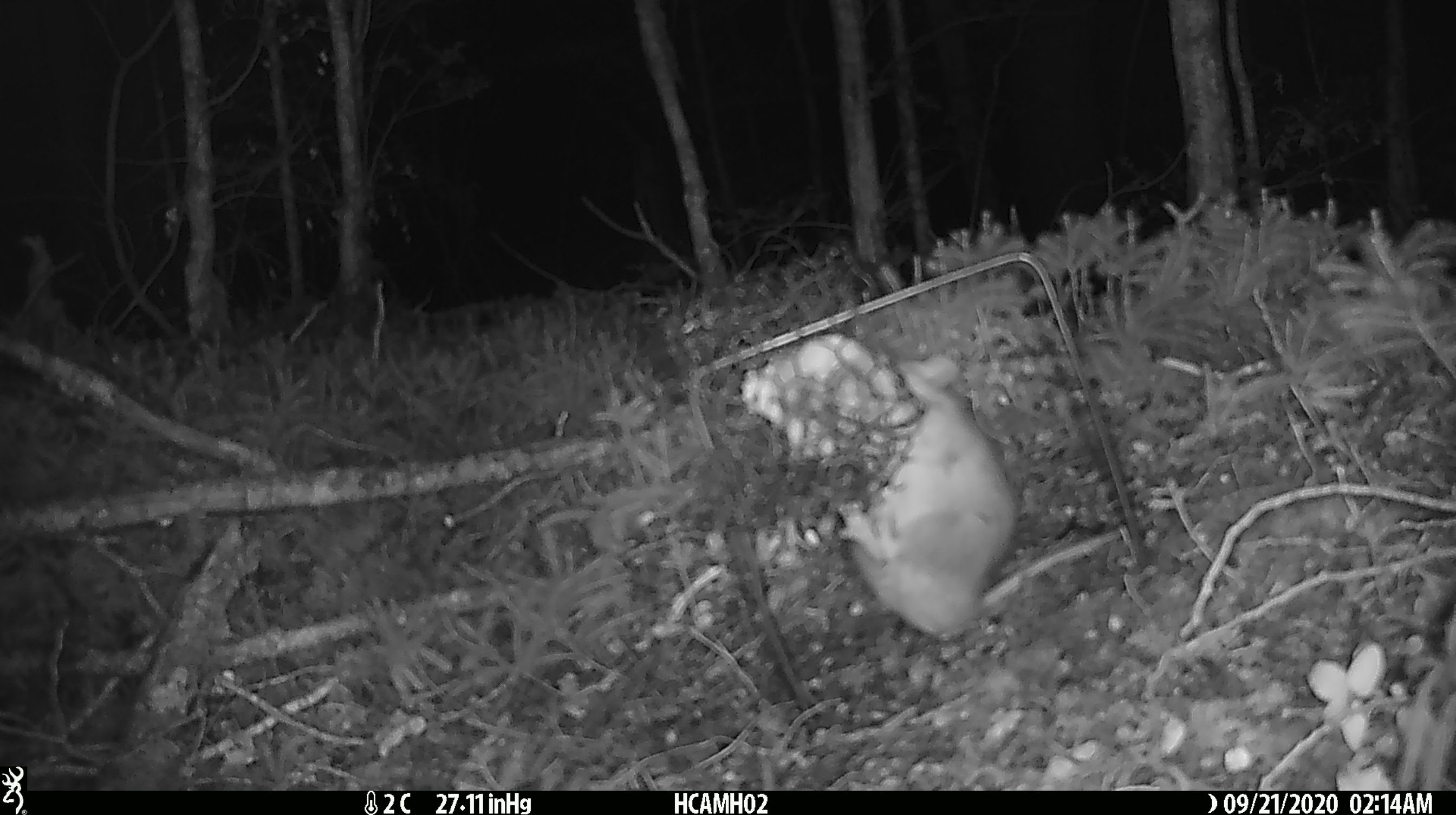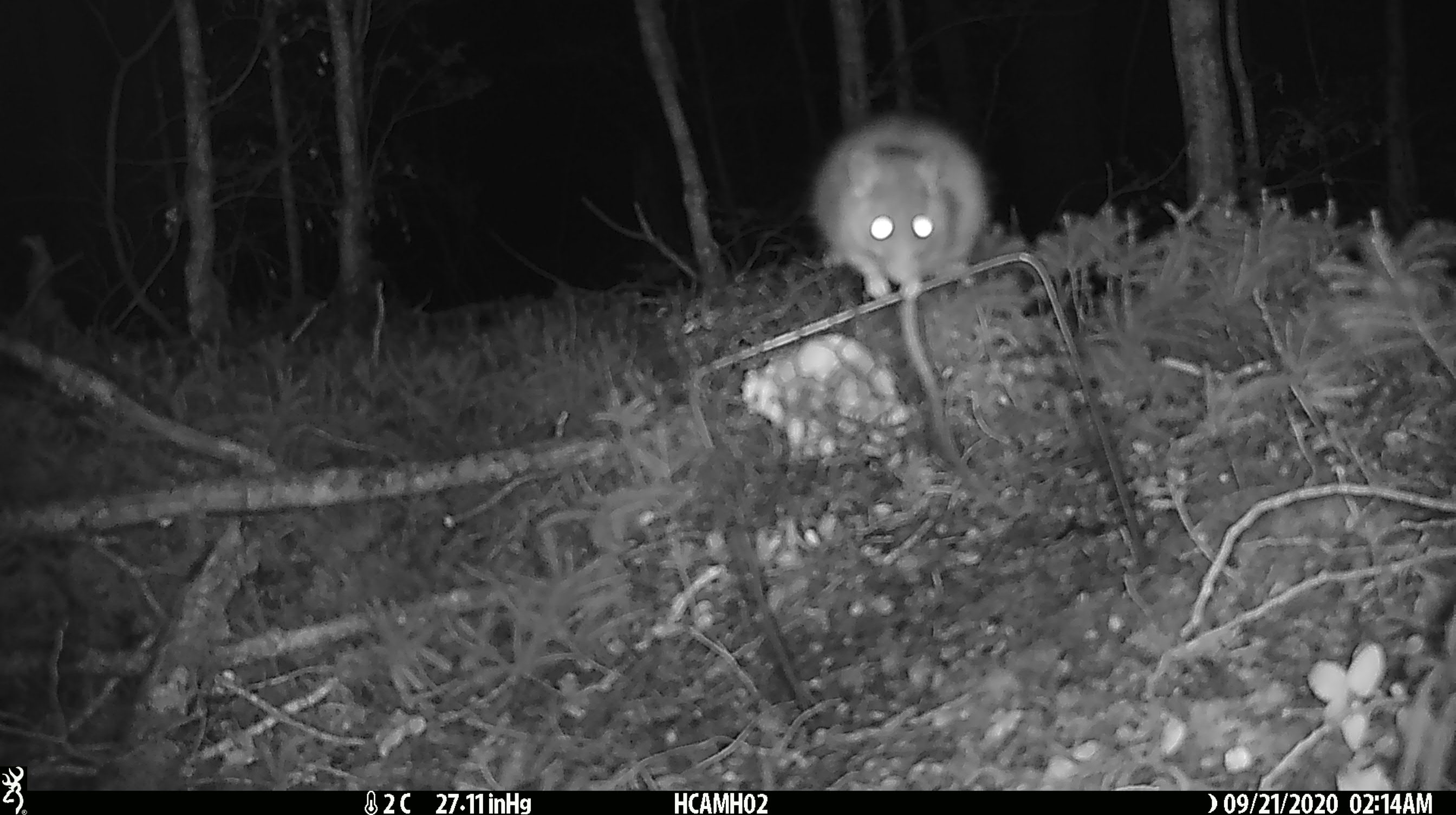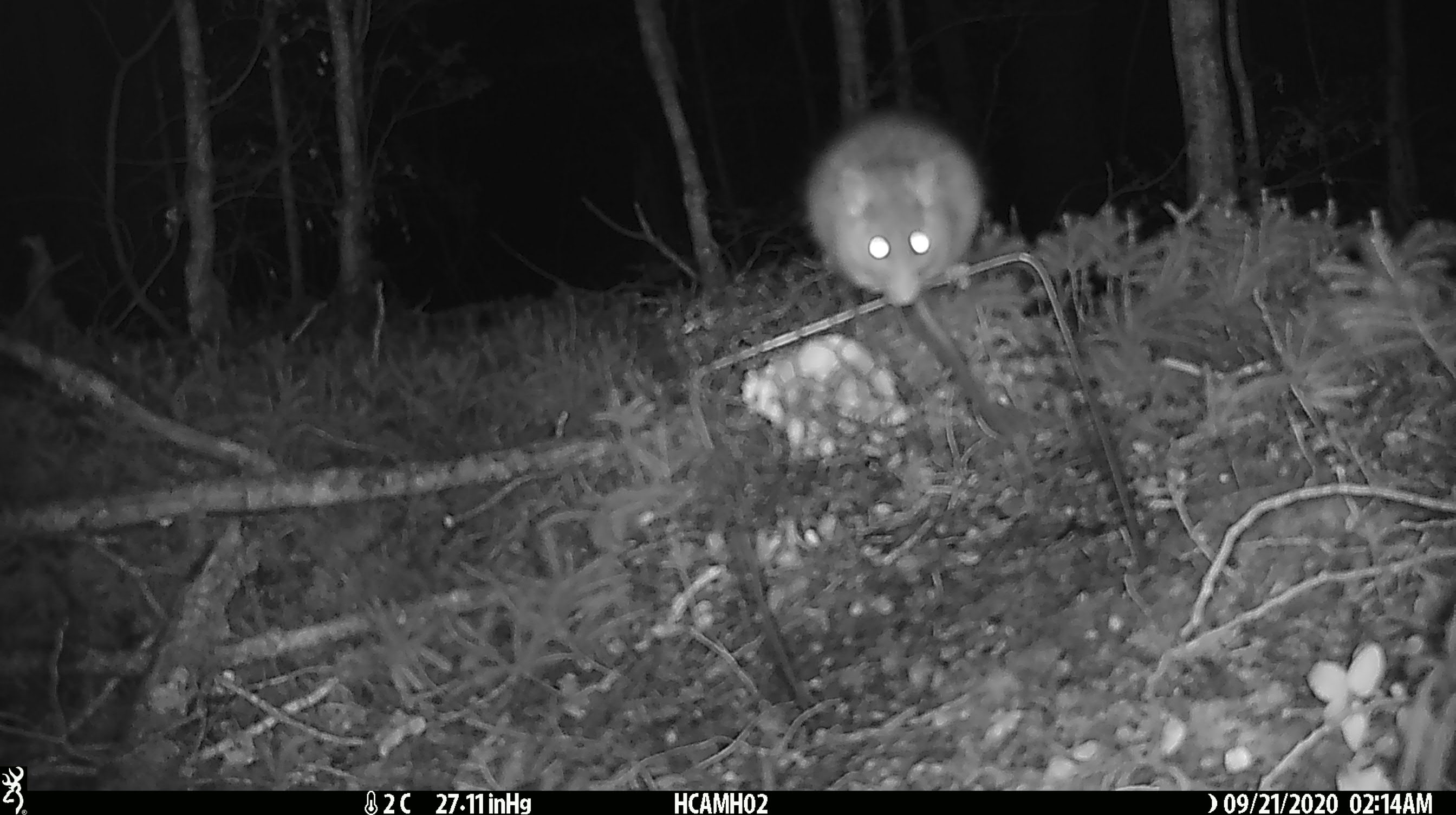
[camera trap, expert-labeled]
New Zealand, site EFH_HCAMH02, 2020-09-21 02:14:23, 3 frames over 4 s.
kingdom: Animalia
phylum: Chordata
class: Mammalia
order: Rodentia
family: Muridae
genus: Rattus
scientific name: Rattus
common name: rat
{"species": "rat (Rattus)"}